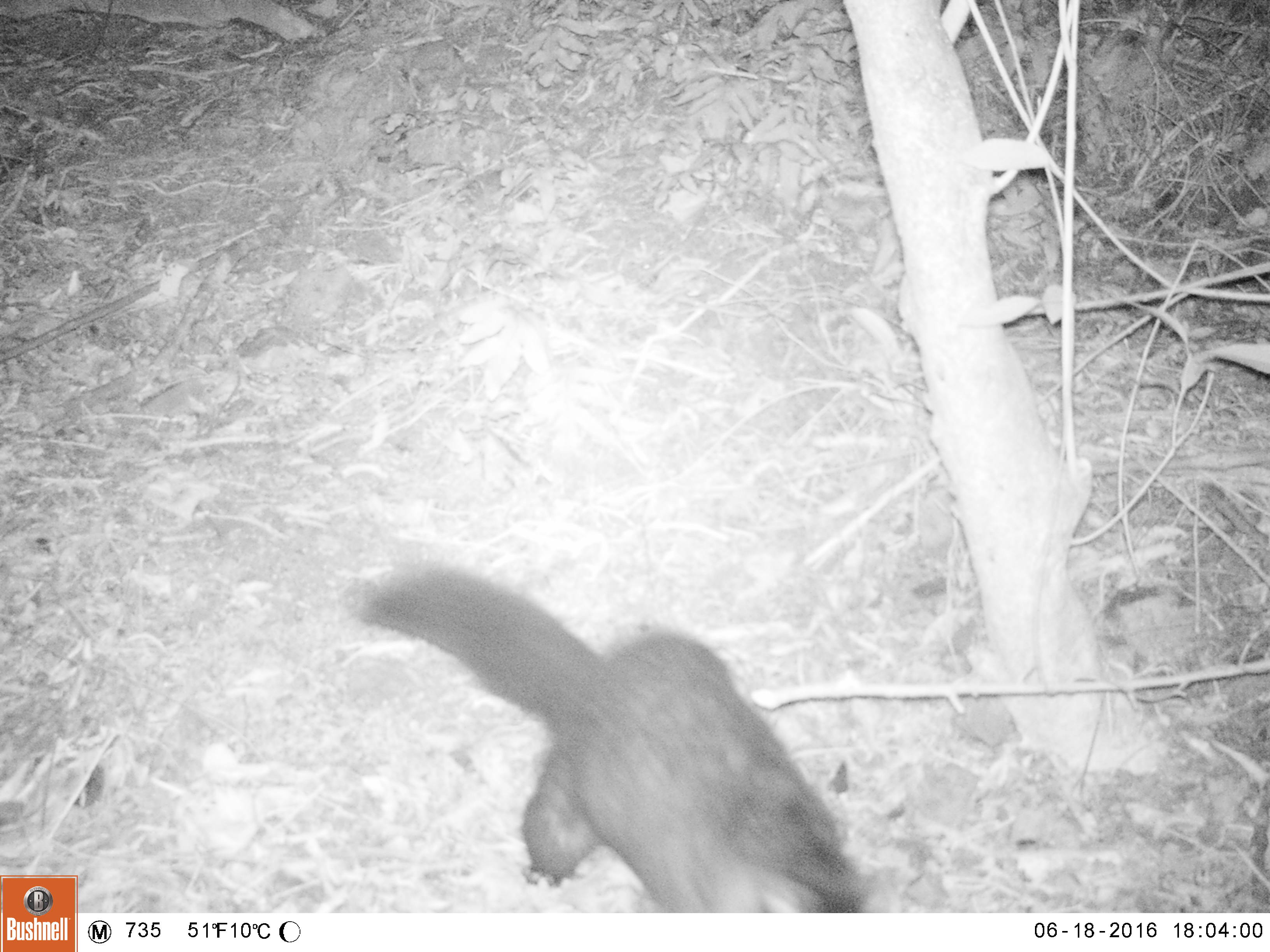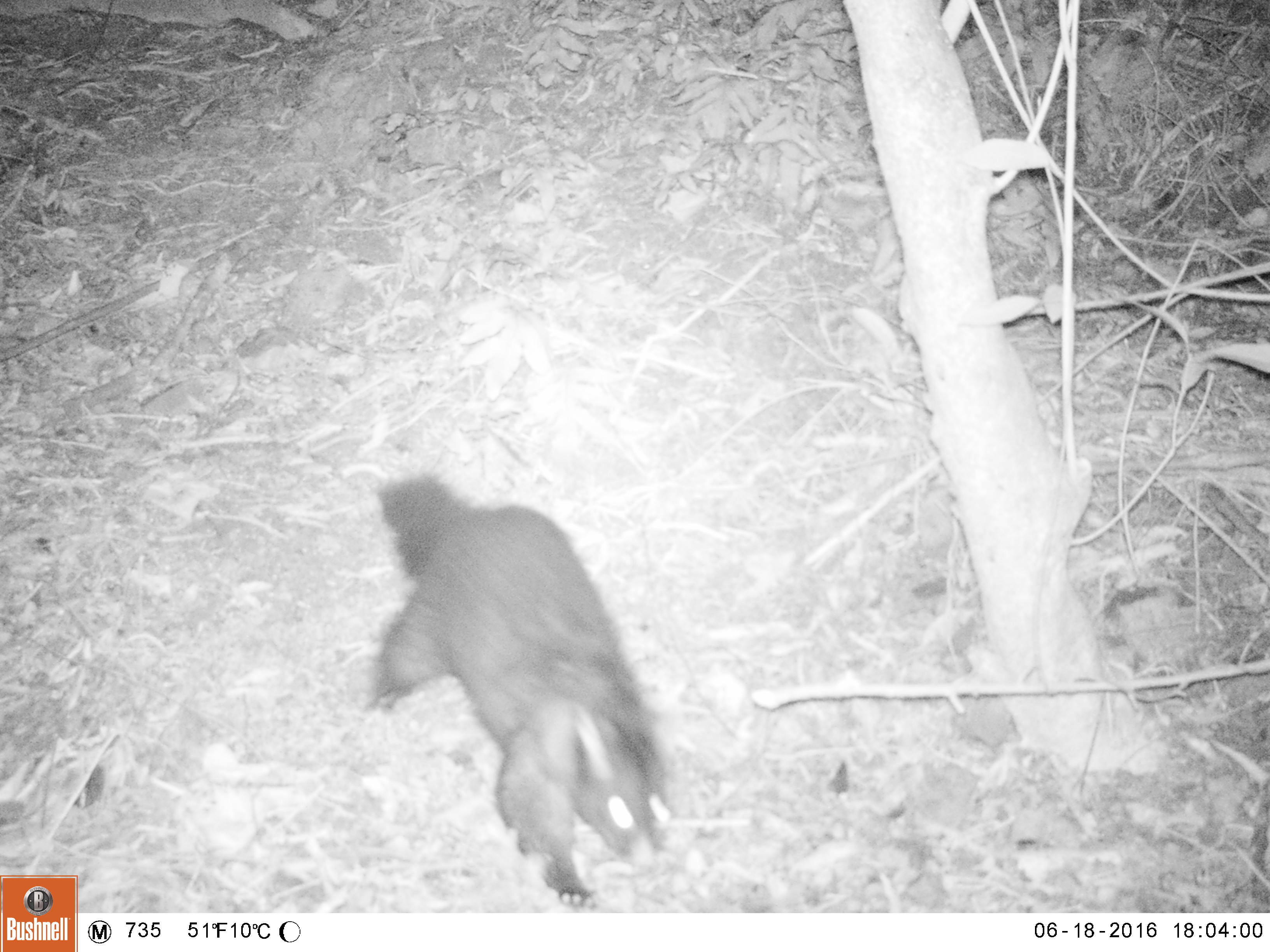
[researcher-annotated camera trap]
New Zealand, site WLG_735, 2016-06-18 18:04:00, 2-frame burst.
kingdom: Animalia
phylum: Chordata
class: Mammalia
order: Diprotodontia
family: Phalangeridae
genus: Trichosurus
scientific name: Trichosurus vulpecula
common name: common brushtail possum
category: possum